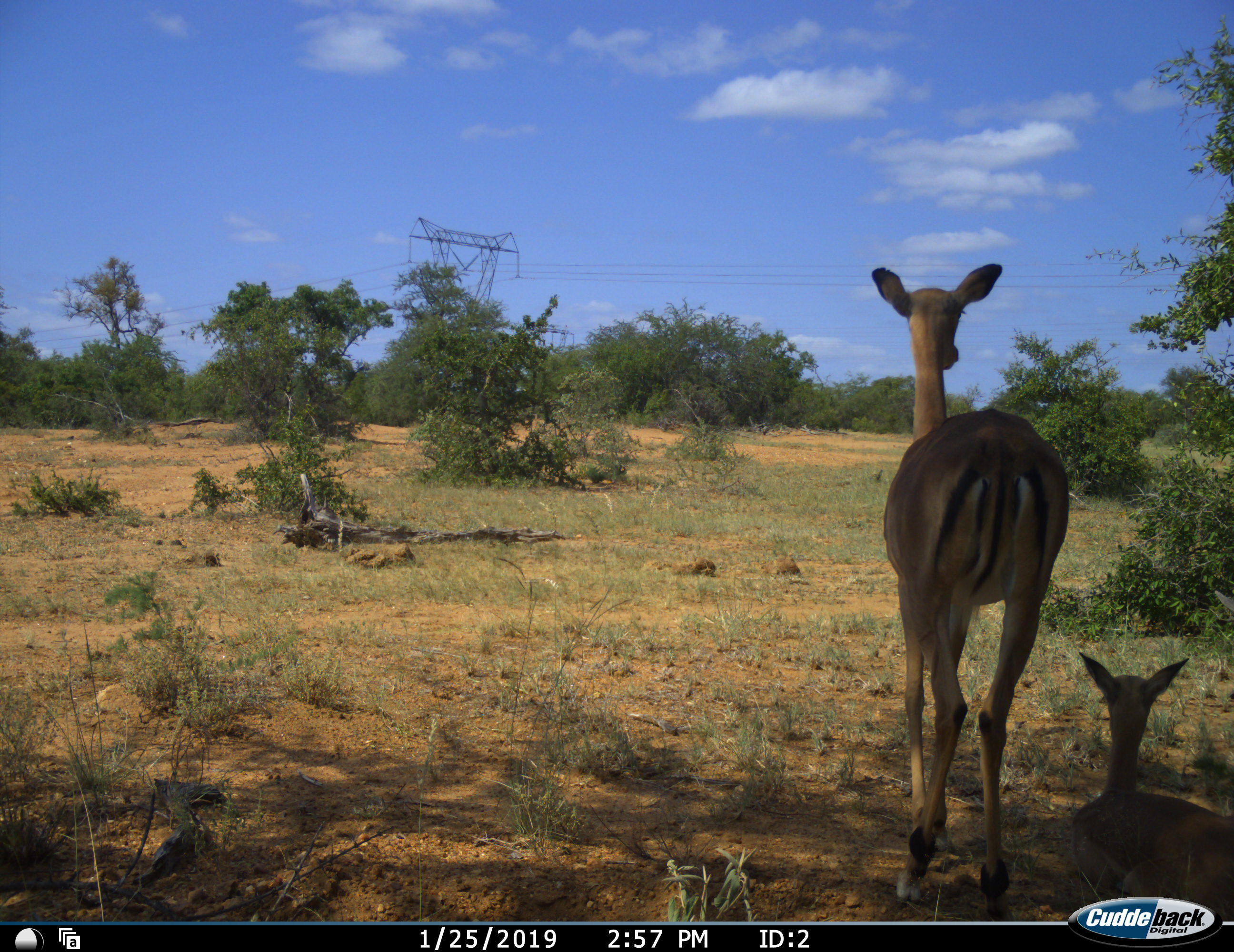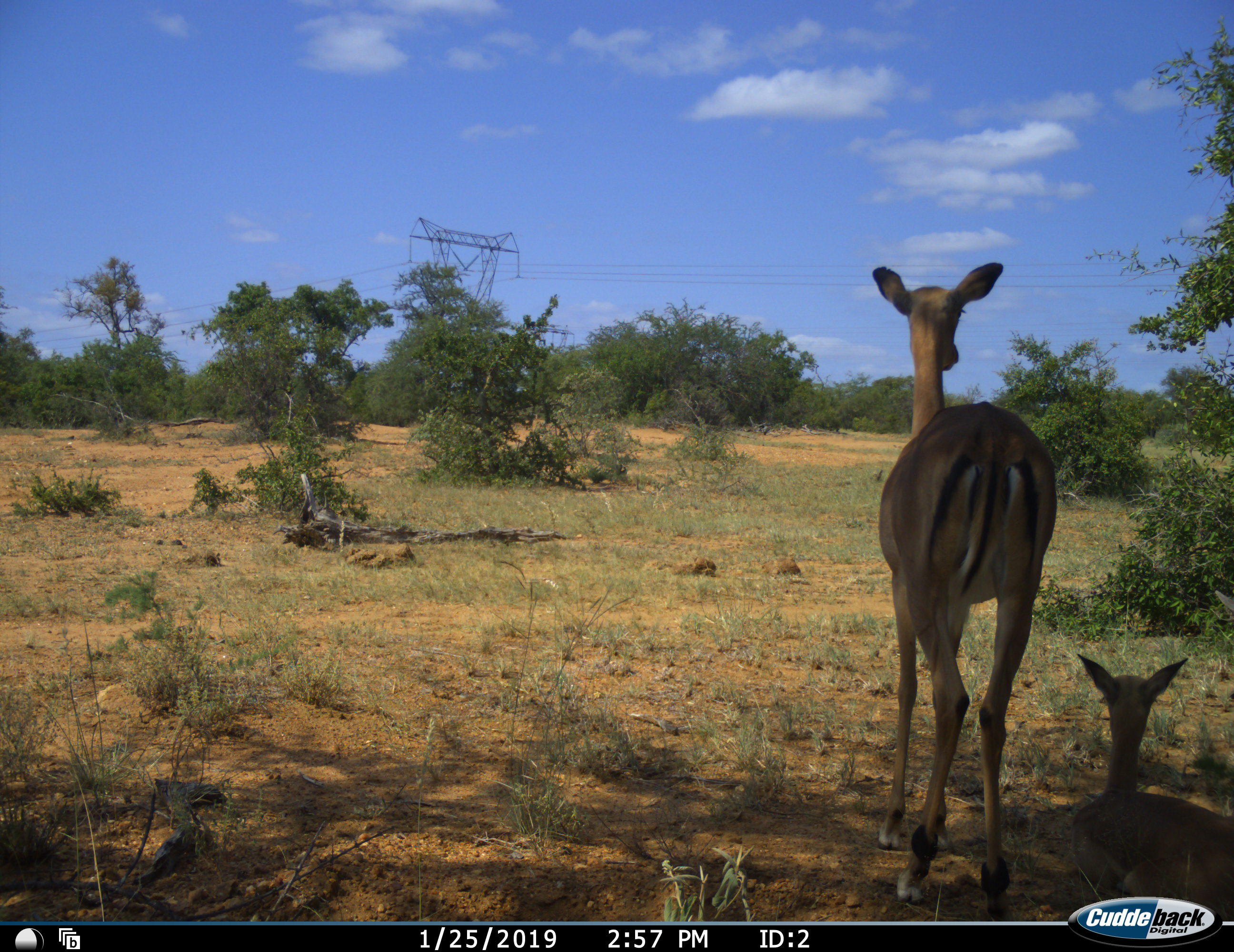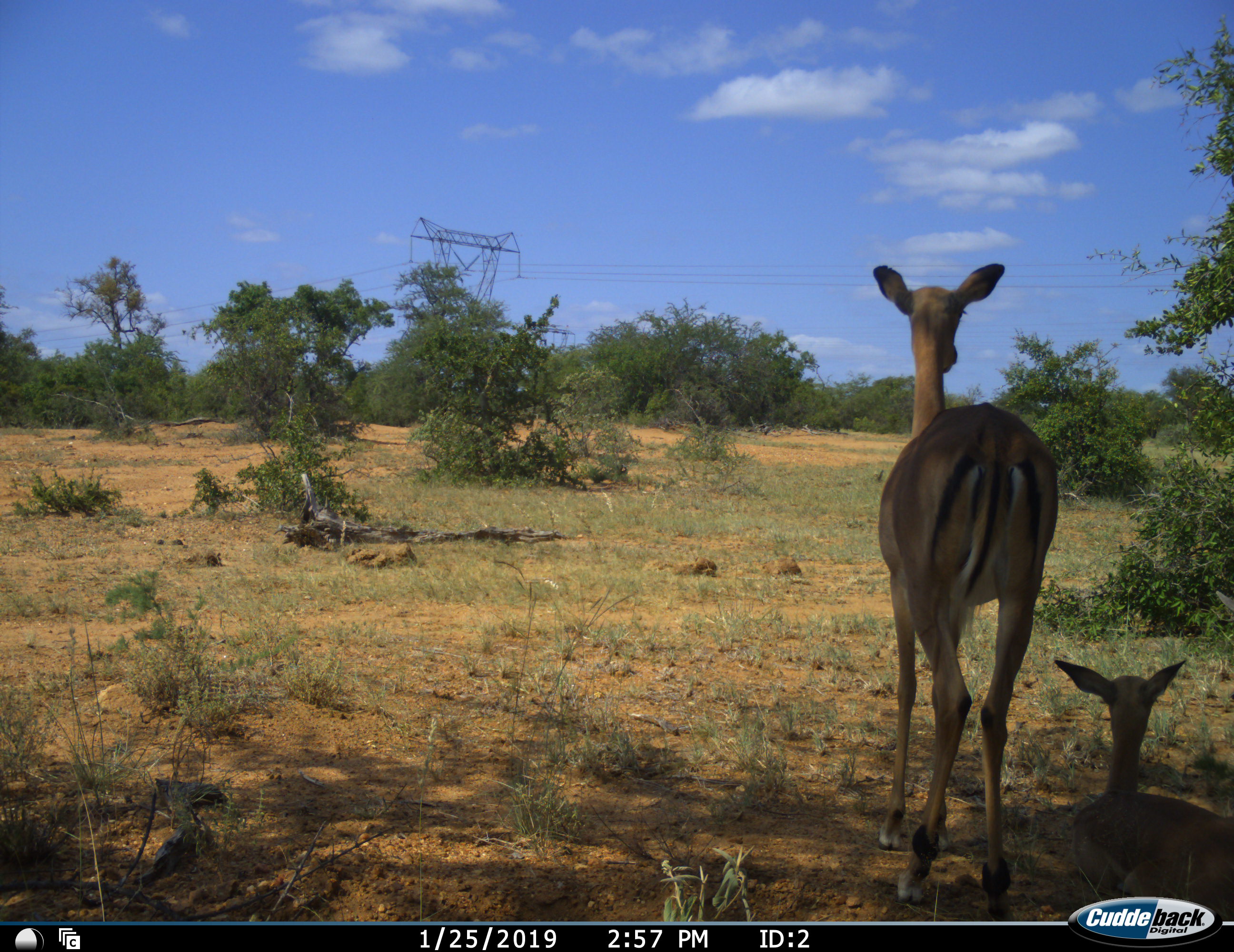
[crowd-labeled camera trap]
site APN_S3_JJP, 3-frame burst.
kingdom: Animalia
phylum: Chordata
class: Mammalia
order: Artiodactyla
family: Bovidae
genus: Aepyceros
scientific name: Aepyceros melampus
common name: impala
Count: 2.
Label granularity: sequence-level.